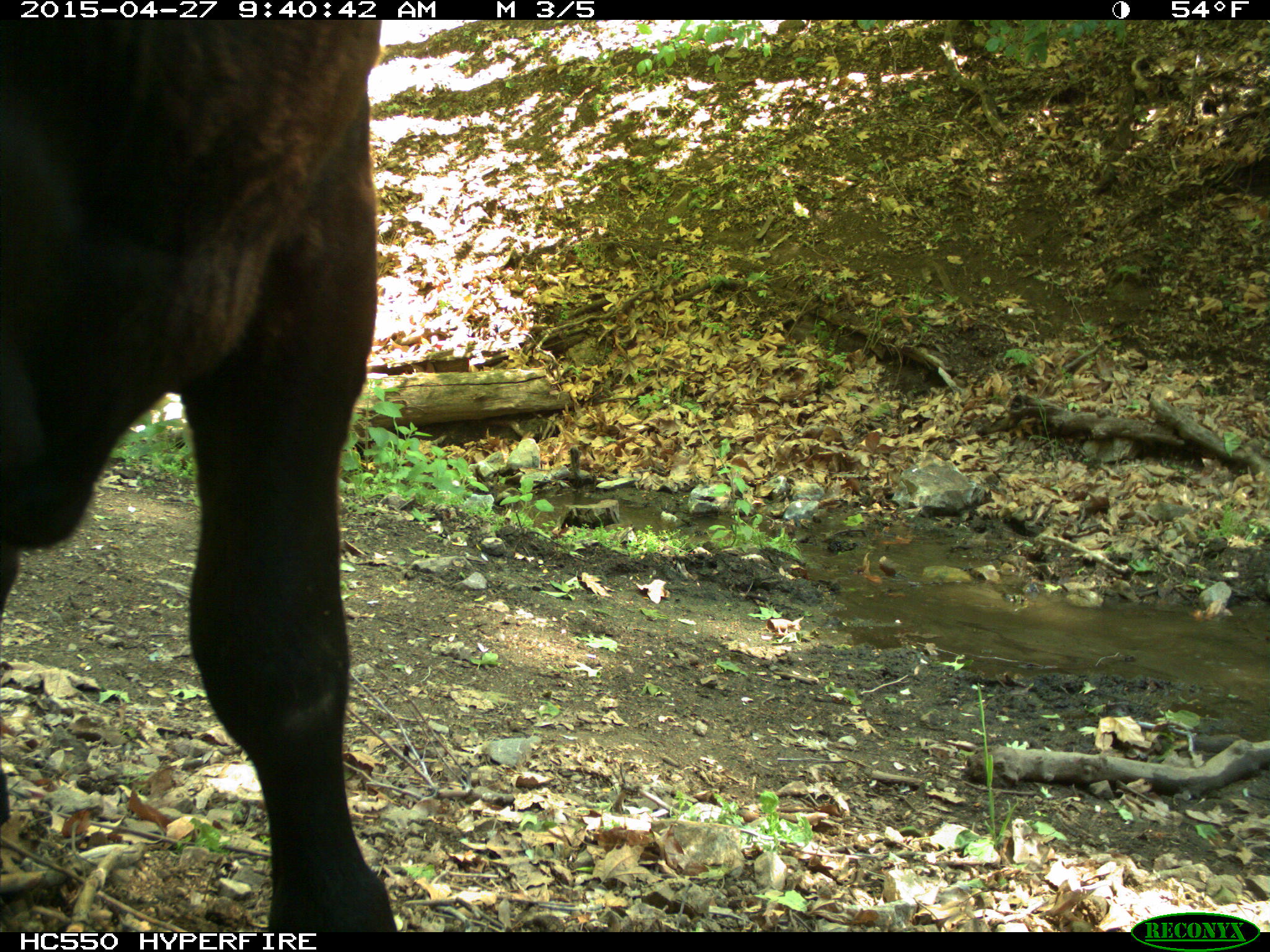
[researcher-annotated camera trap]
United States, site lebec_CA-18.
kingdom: Animalia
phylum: Chordata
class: Mammalia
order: Artiodactyla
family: Bovidae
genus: Bos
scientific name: Bos taurus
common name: domestic cow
Bos taurus (domestic cow).